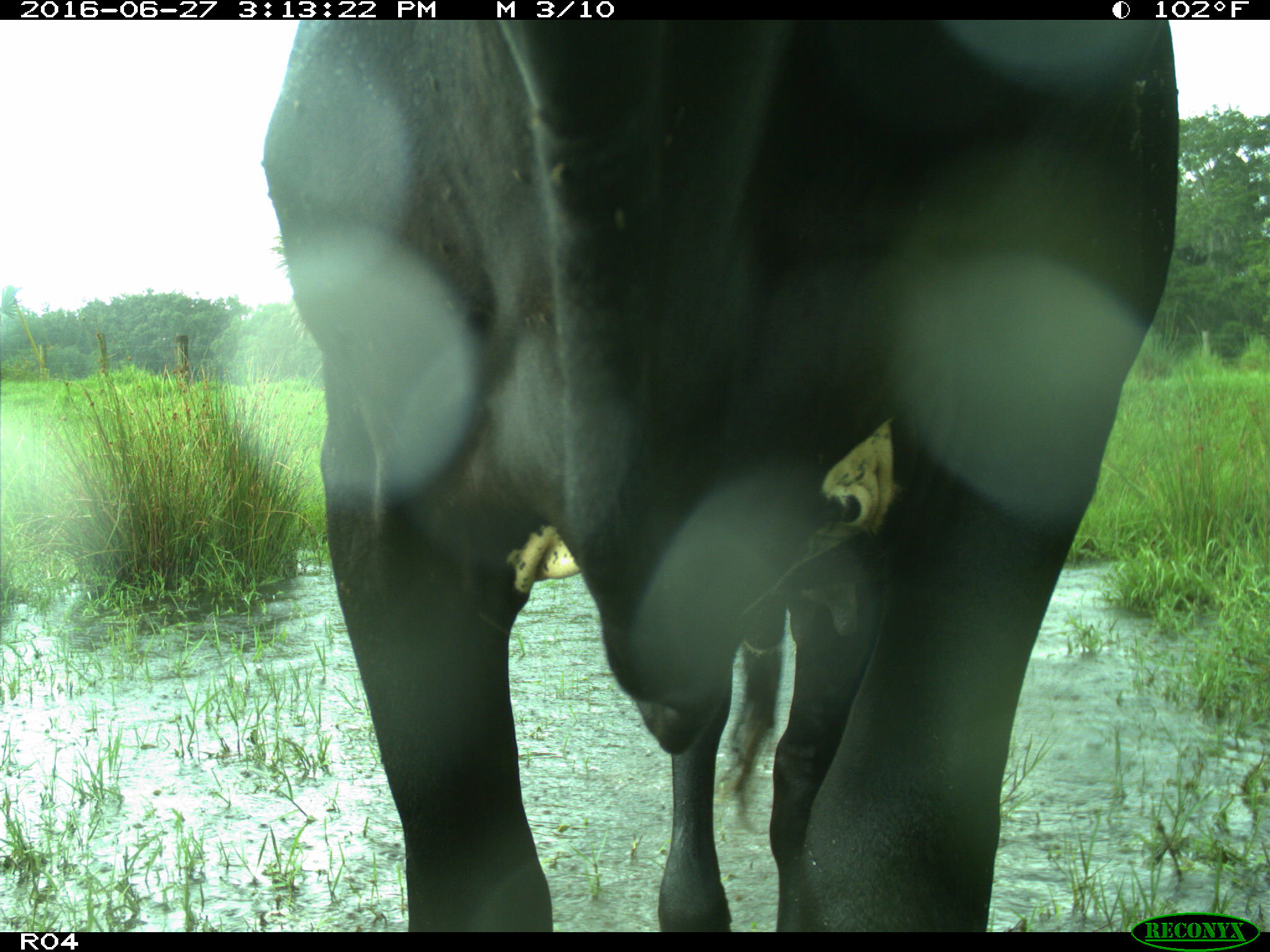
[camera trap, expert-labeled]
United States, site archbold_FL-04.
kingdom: Animalia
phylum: Chordata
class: Mammalia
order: Artiodactyla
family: Bovidae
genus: Bos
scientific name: Bos taurus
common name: domestic cow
Bos taurus (domestic cow).